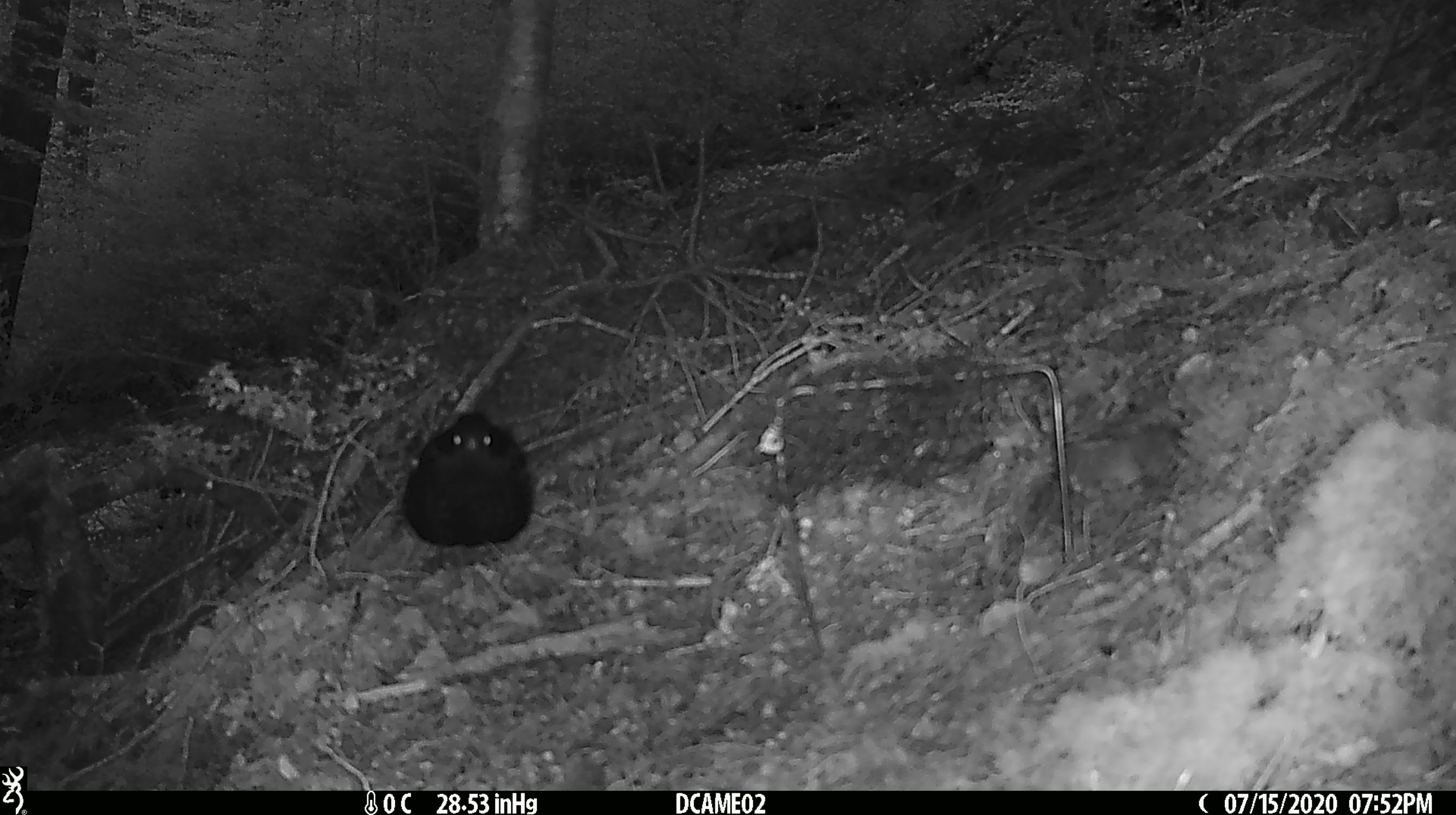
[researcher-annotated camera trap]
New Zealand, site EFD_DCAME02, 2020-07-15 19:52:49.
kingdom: Animalia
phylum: Chordata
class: Aves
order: Passeriformes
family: Turdidae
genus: Turdus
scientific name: Turdus merula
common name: eurasian blackbird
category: blackbird